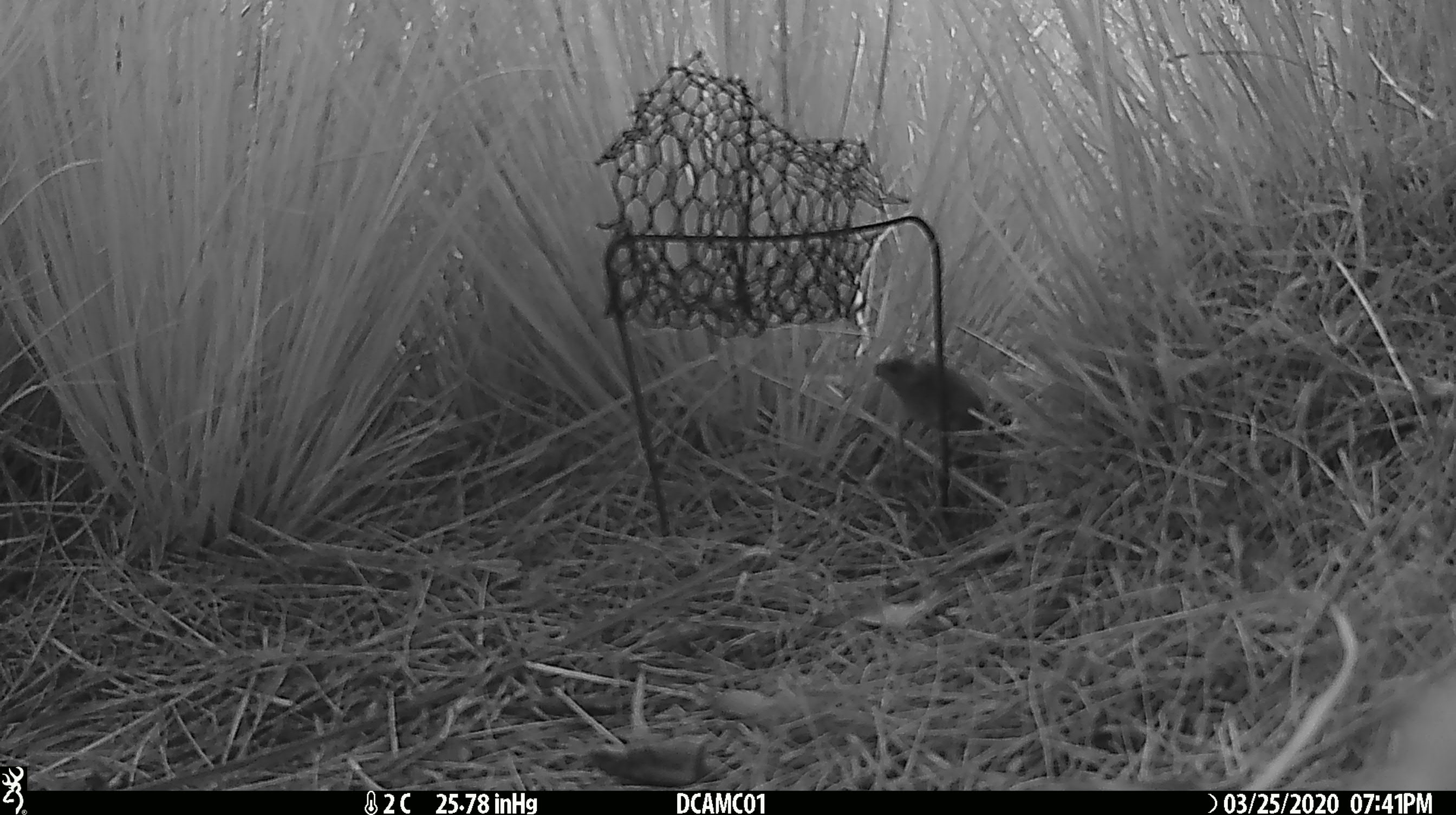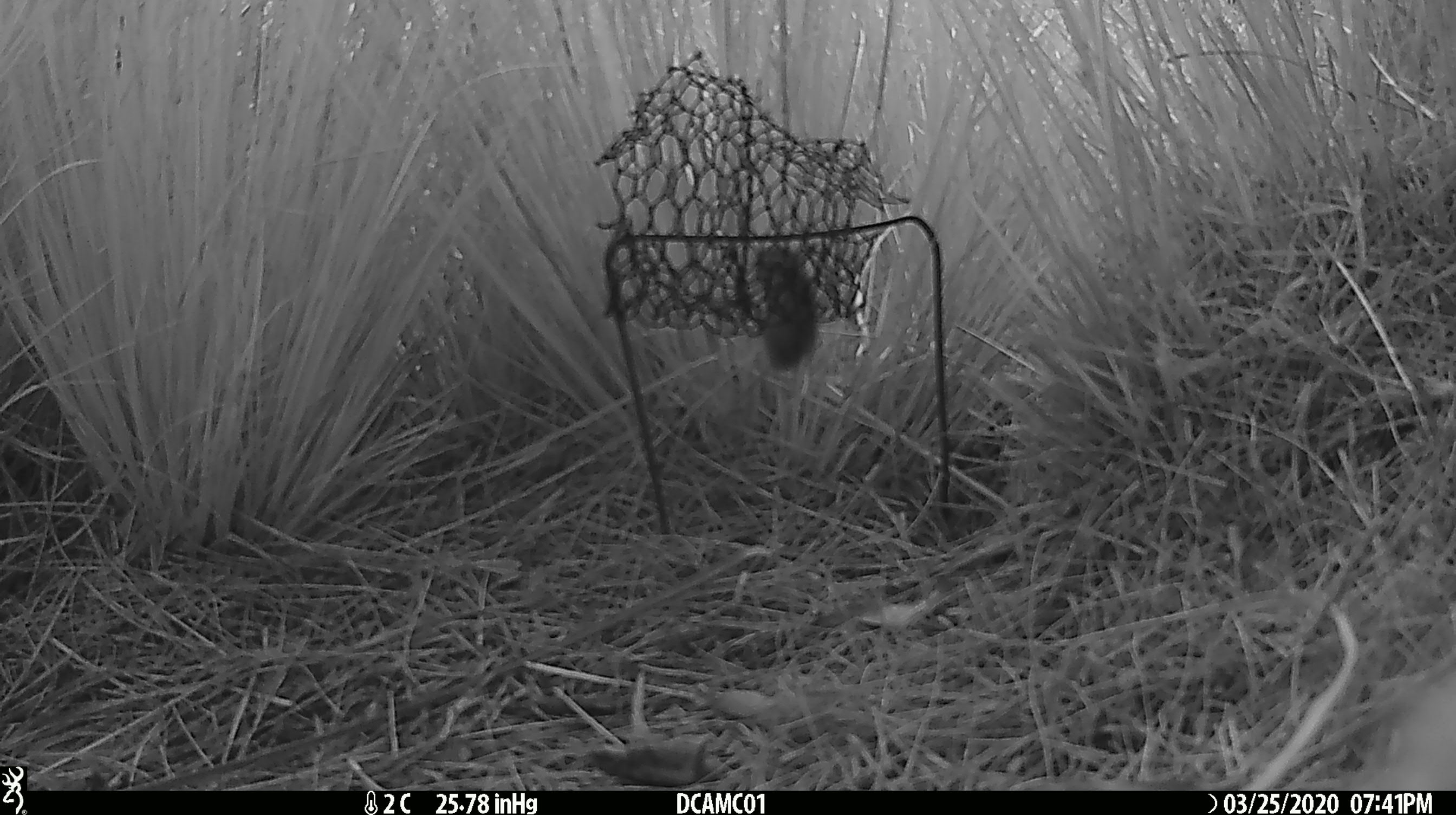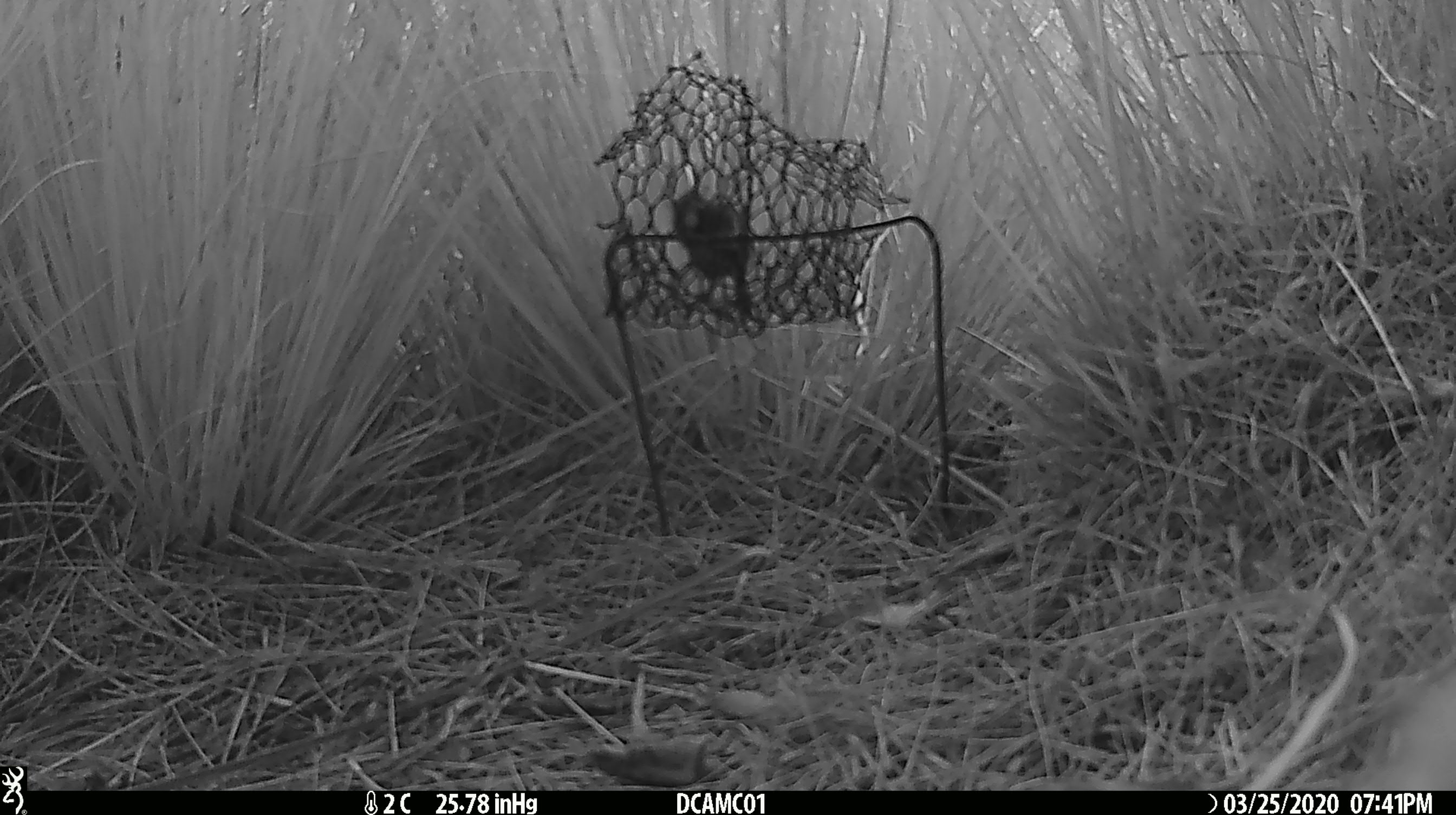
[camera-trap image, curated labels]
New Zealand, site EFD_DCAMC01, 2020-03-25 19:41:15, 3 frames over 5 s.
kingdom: Animalia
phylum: Chordata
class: Mammalia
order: Rodentia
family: Muridae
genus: Mus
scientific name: Mus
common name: mouse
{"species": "mouse (Mus)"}